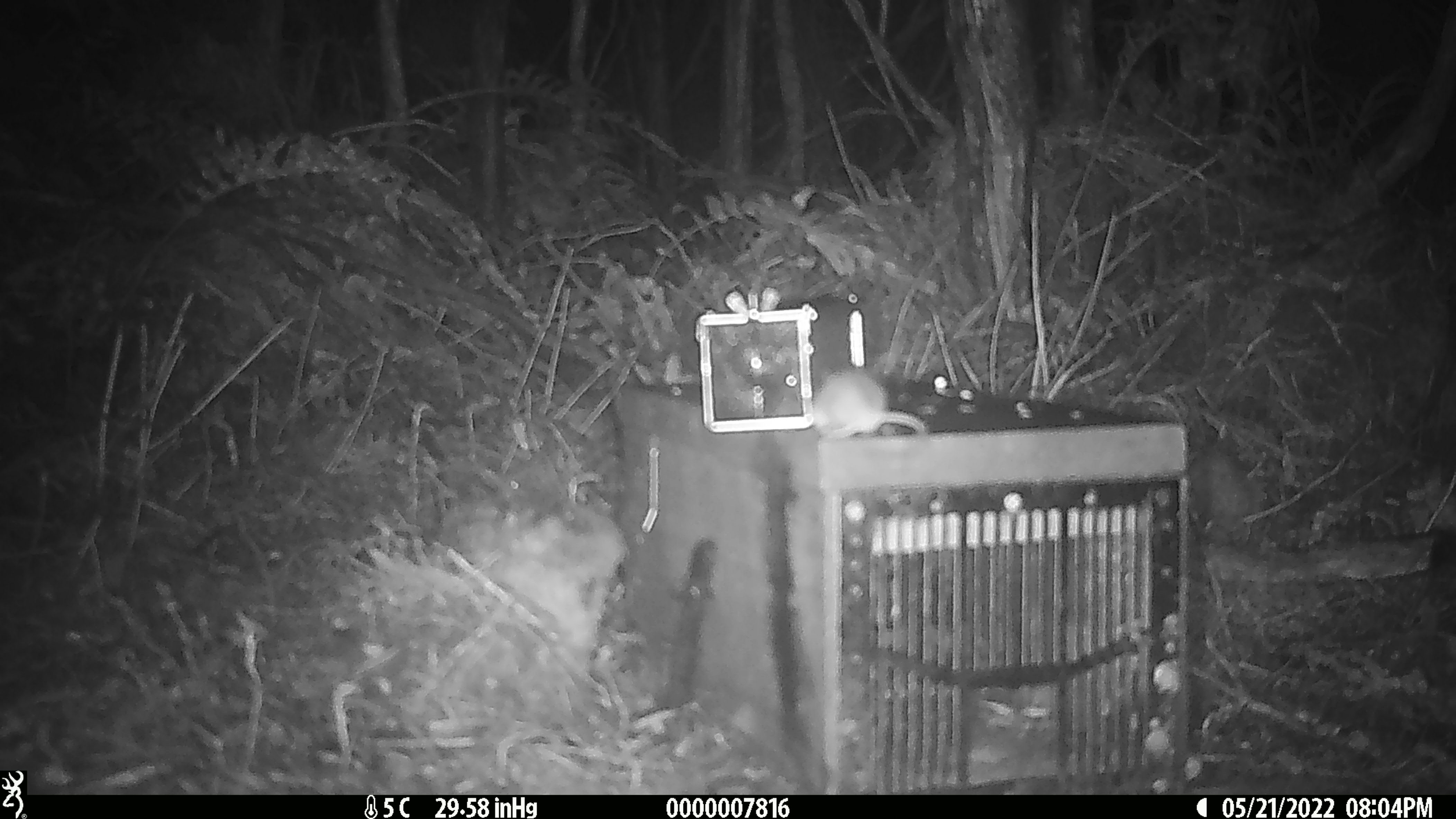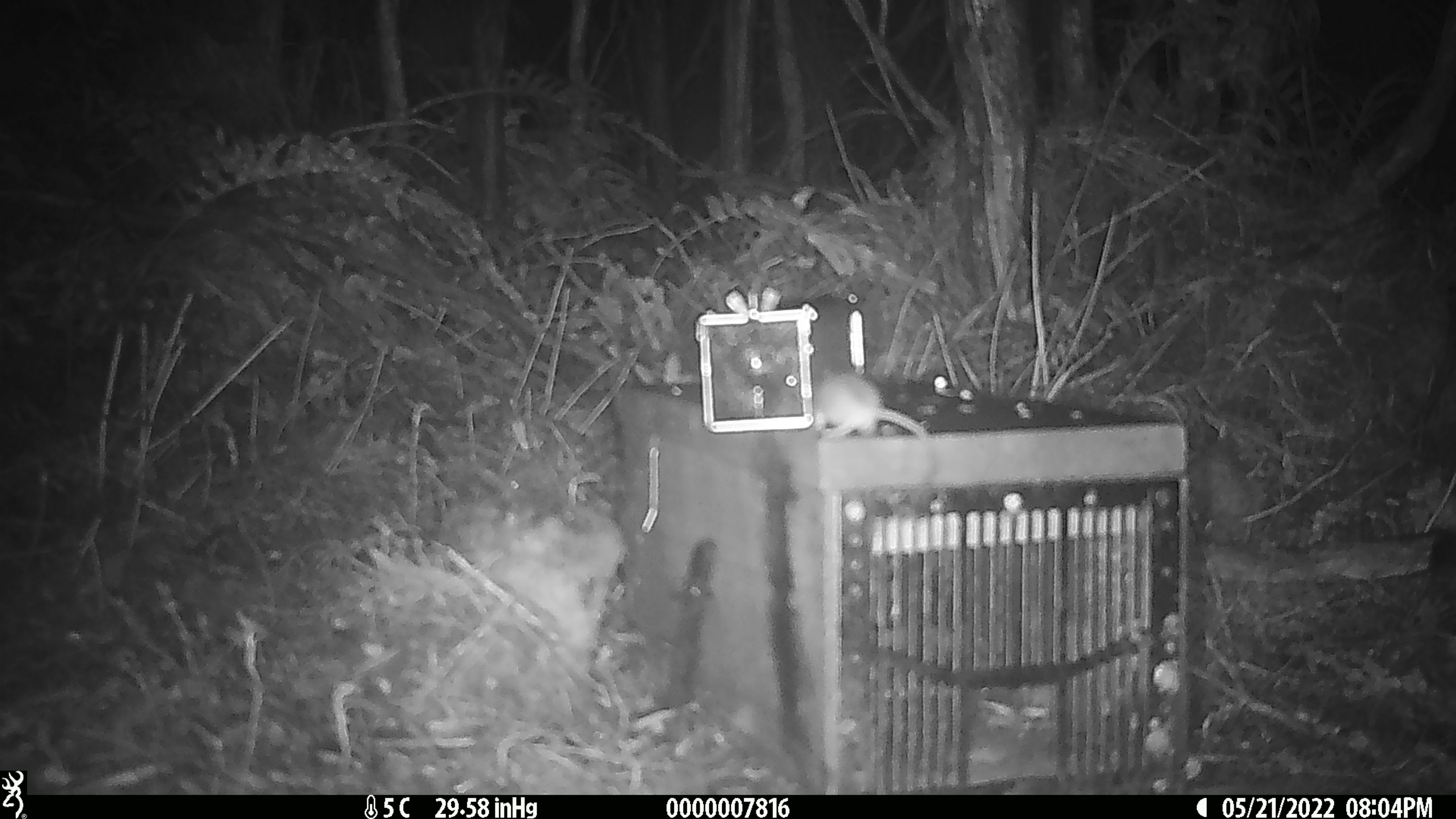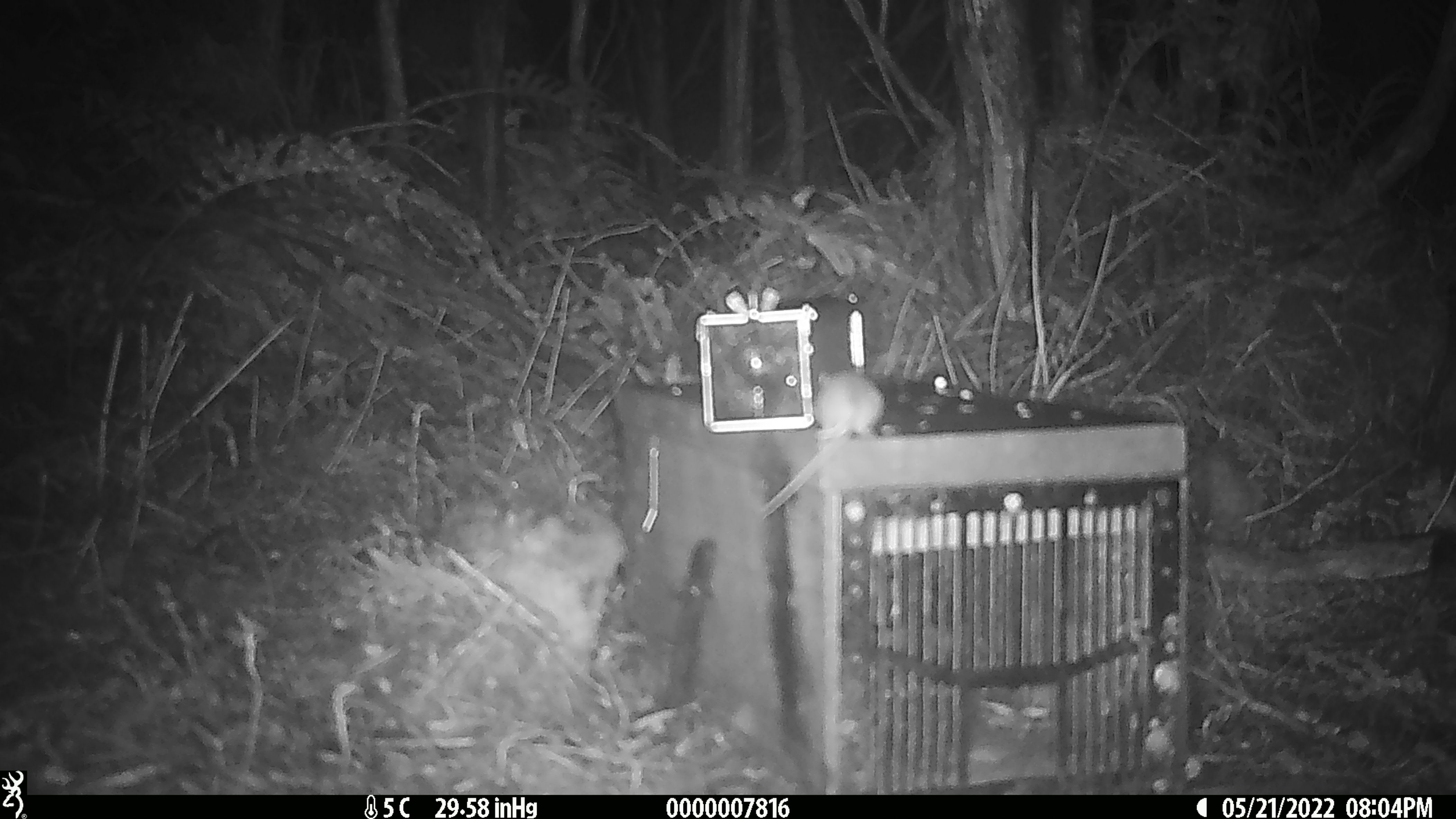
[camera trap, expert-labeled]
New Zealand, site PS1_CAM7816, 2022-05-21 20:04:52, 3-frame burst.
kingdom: Animalia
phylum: Chordata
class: Mammalia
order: Rodentia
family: Muridae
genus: Mus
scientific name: Mus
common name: mouse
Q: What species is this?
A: Mouse (Mus).